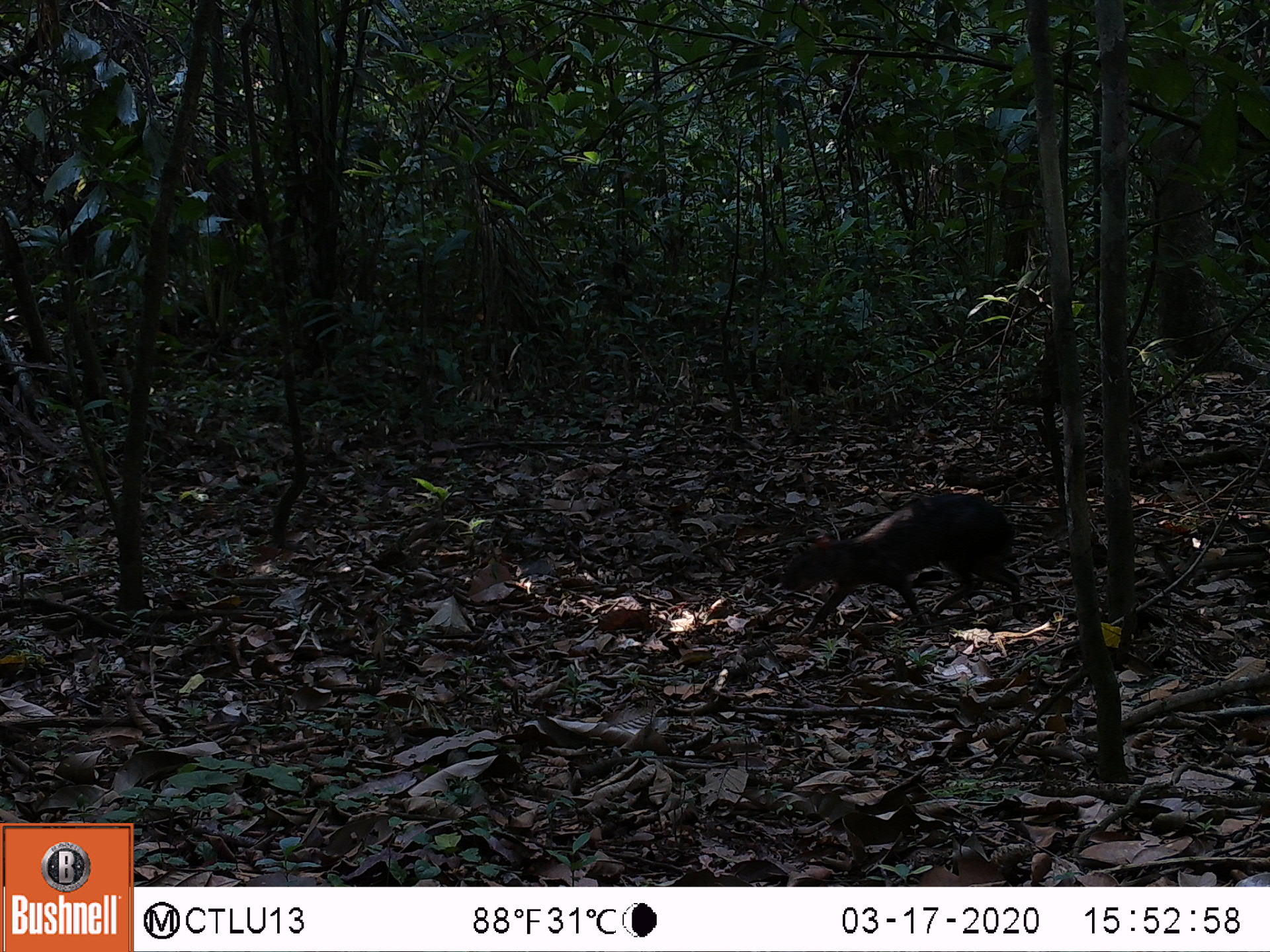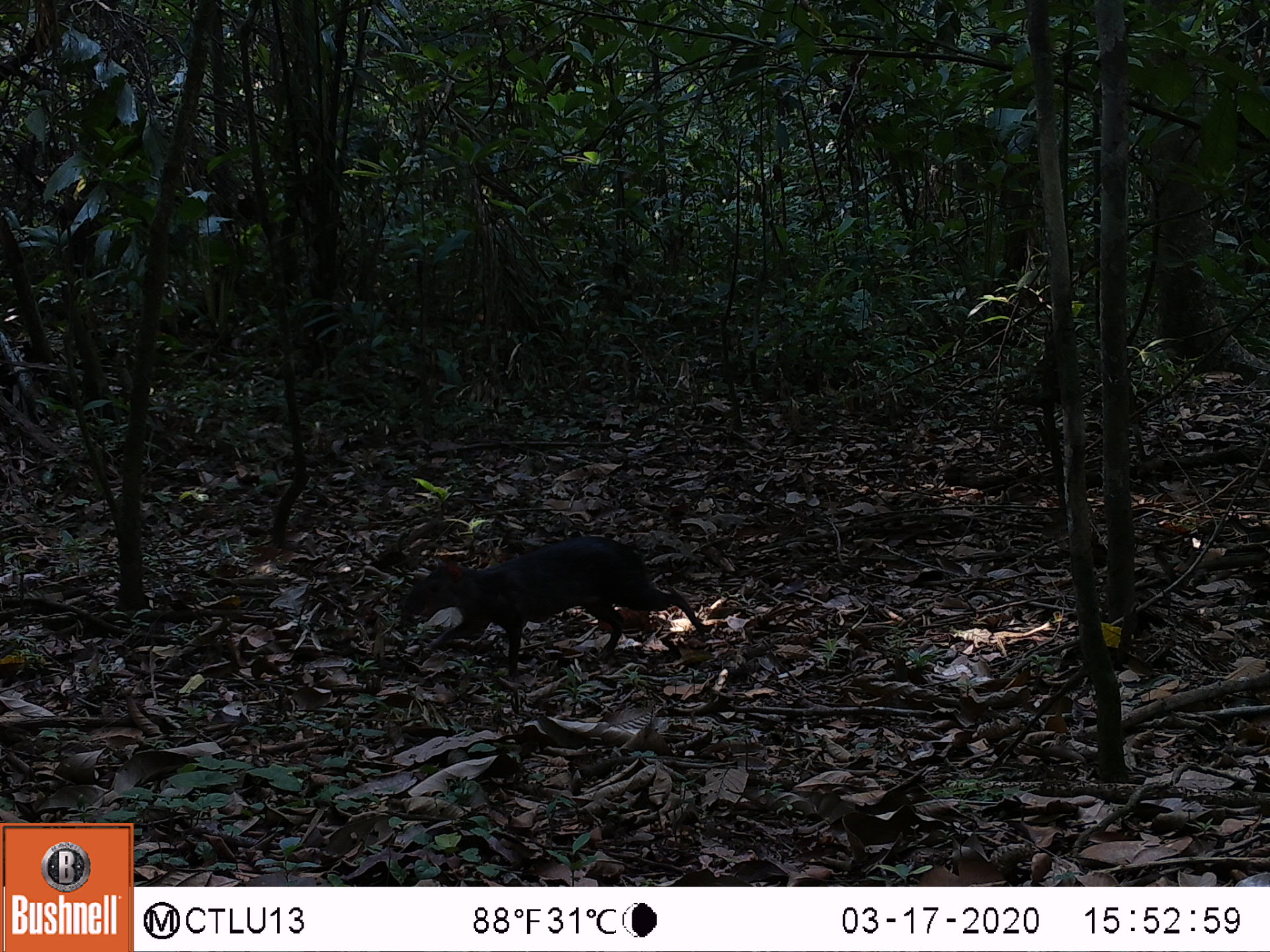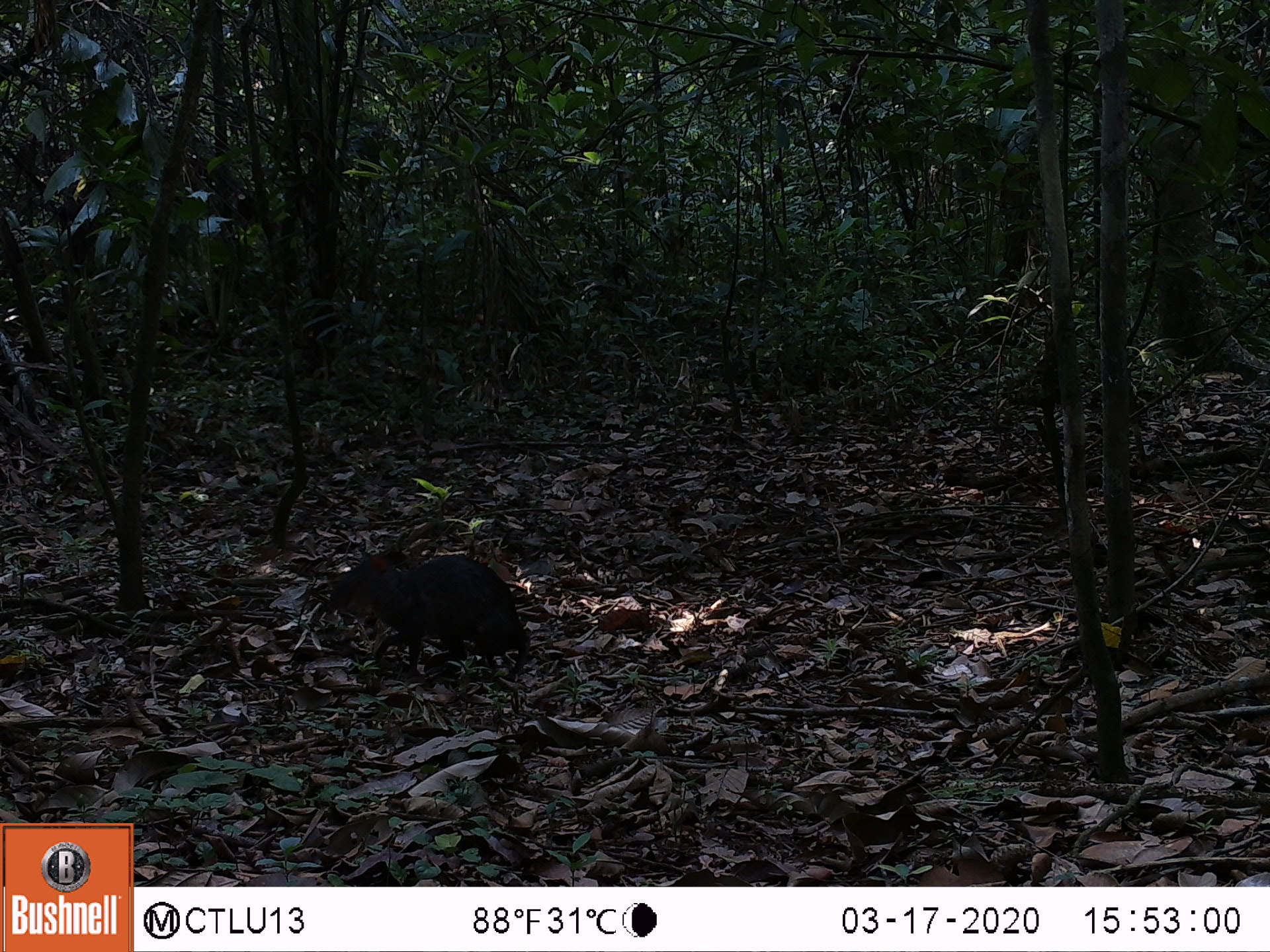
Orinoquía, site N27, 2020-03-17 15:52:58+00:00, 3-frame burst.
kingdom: Animalia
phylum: Chordata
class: Mammalia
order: Rodentia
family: Dasyproctidae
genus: Dasyprocta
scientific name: Dasyprocta fuliginosa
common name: black agouti